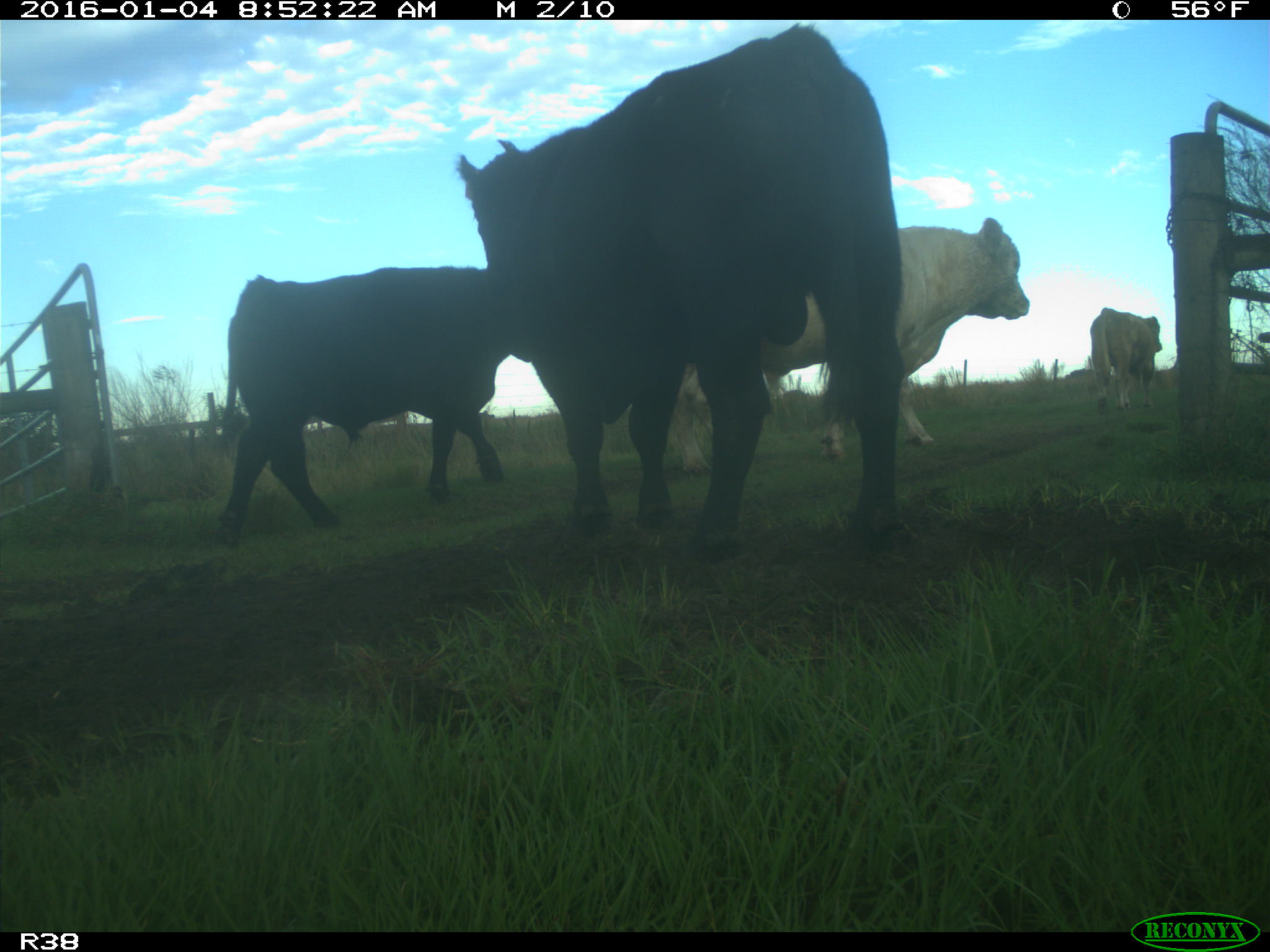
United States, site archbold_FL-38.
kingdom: Animalia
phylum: Chordata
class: Mammalia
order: Artiodactyla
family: Bovidae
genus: Bos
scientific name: Bos taurus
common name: domestic cow